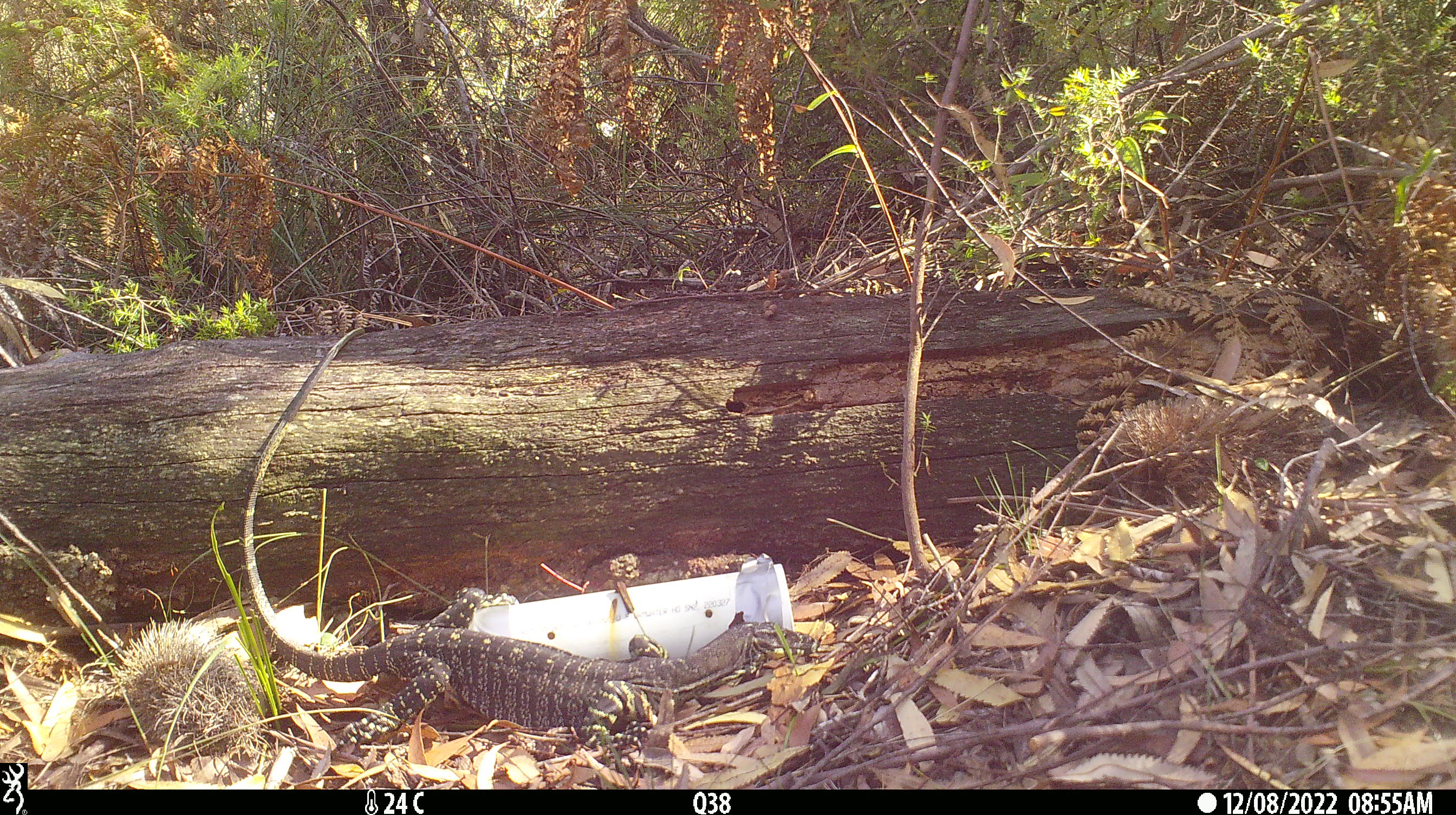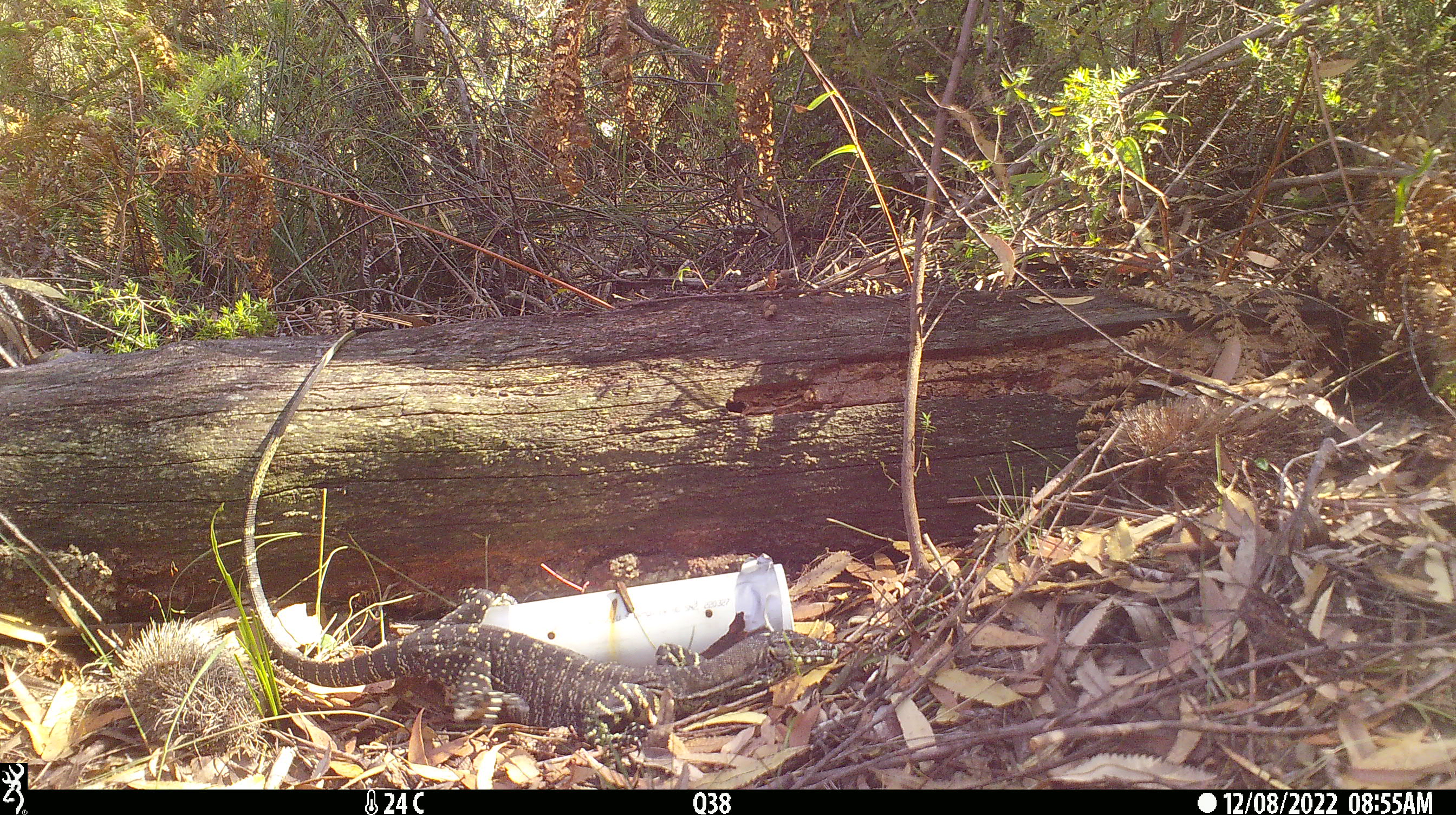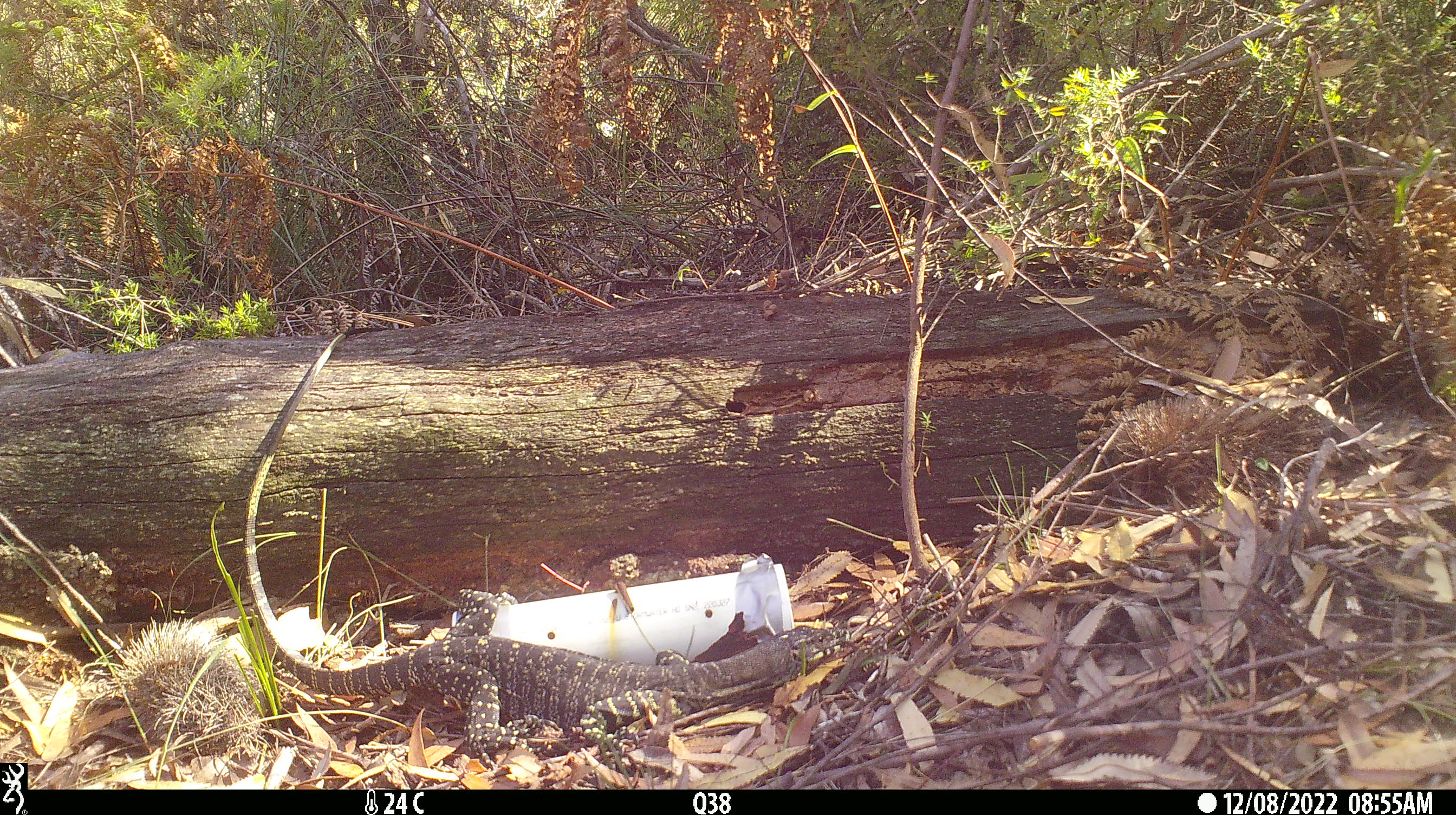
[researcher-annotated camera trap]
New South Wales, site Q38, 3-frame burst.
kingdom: Animalia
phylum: Chordata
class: Reptilia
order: Squamata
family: Varanidae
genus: Varanus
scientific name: Varanus varius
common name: lace monitor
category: goanna